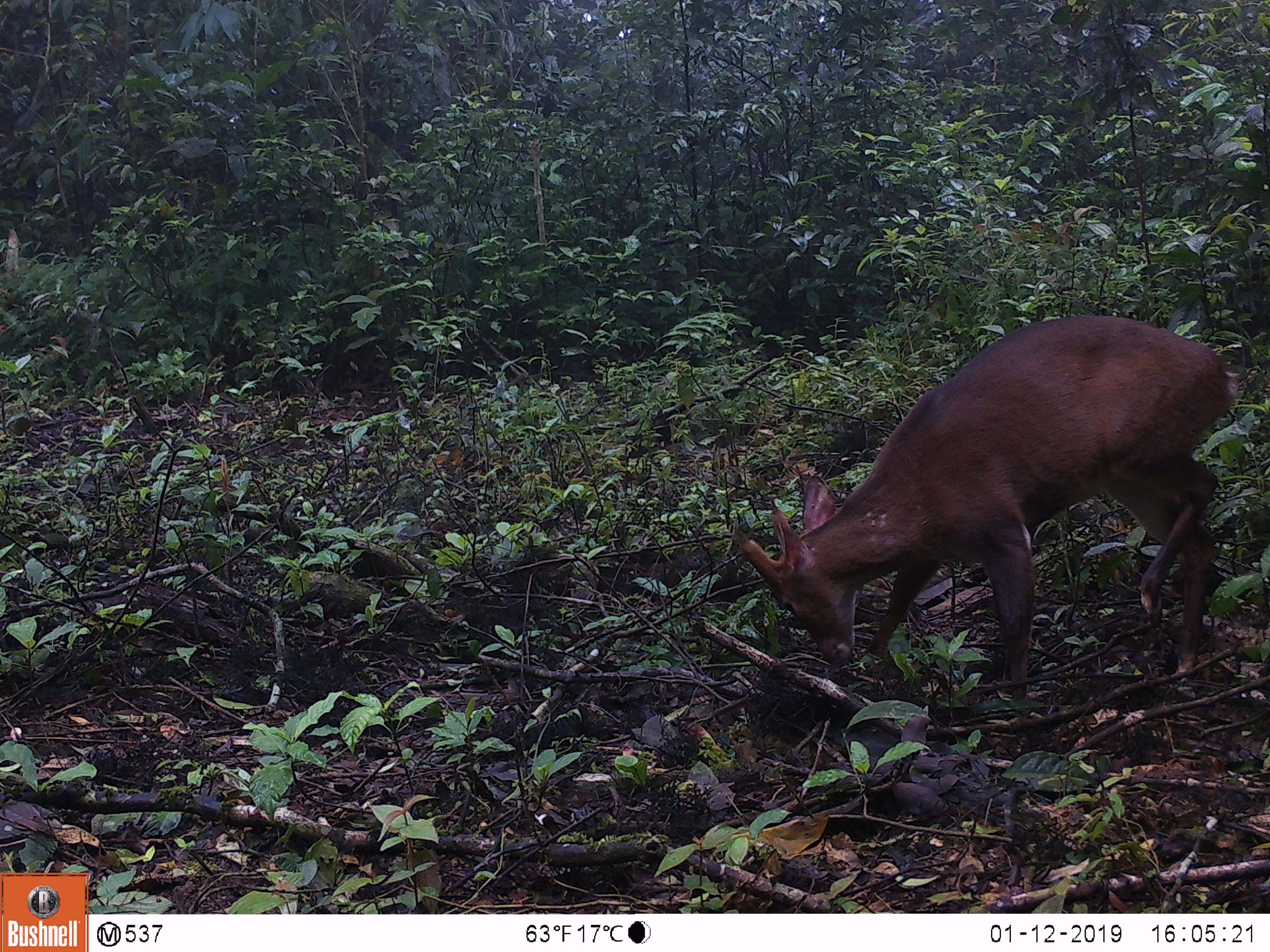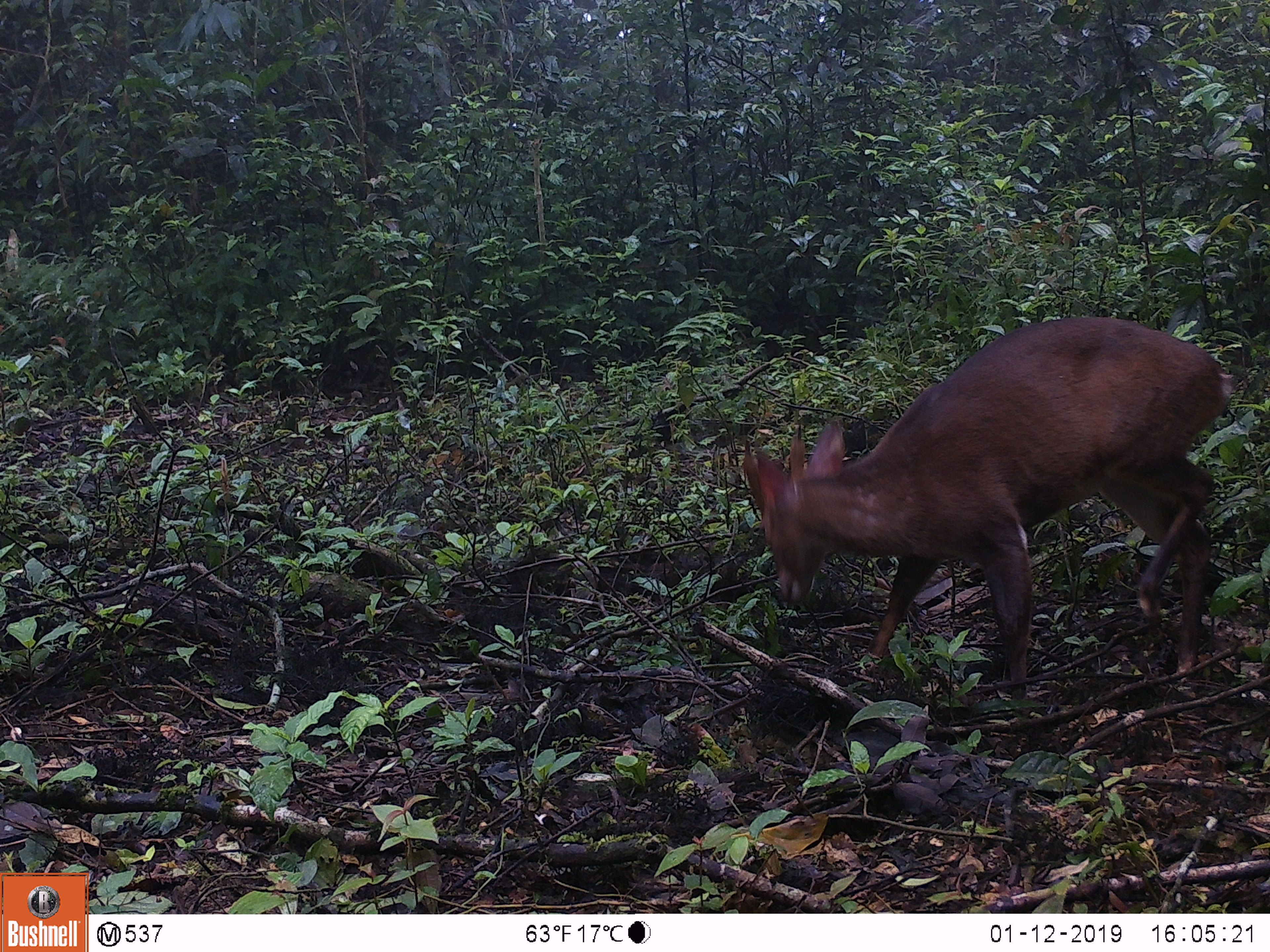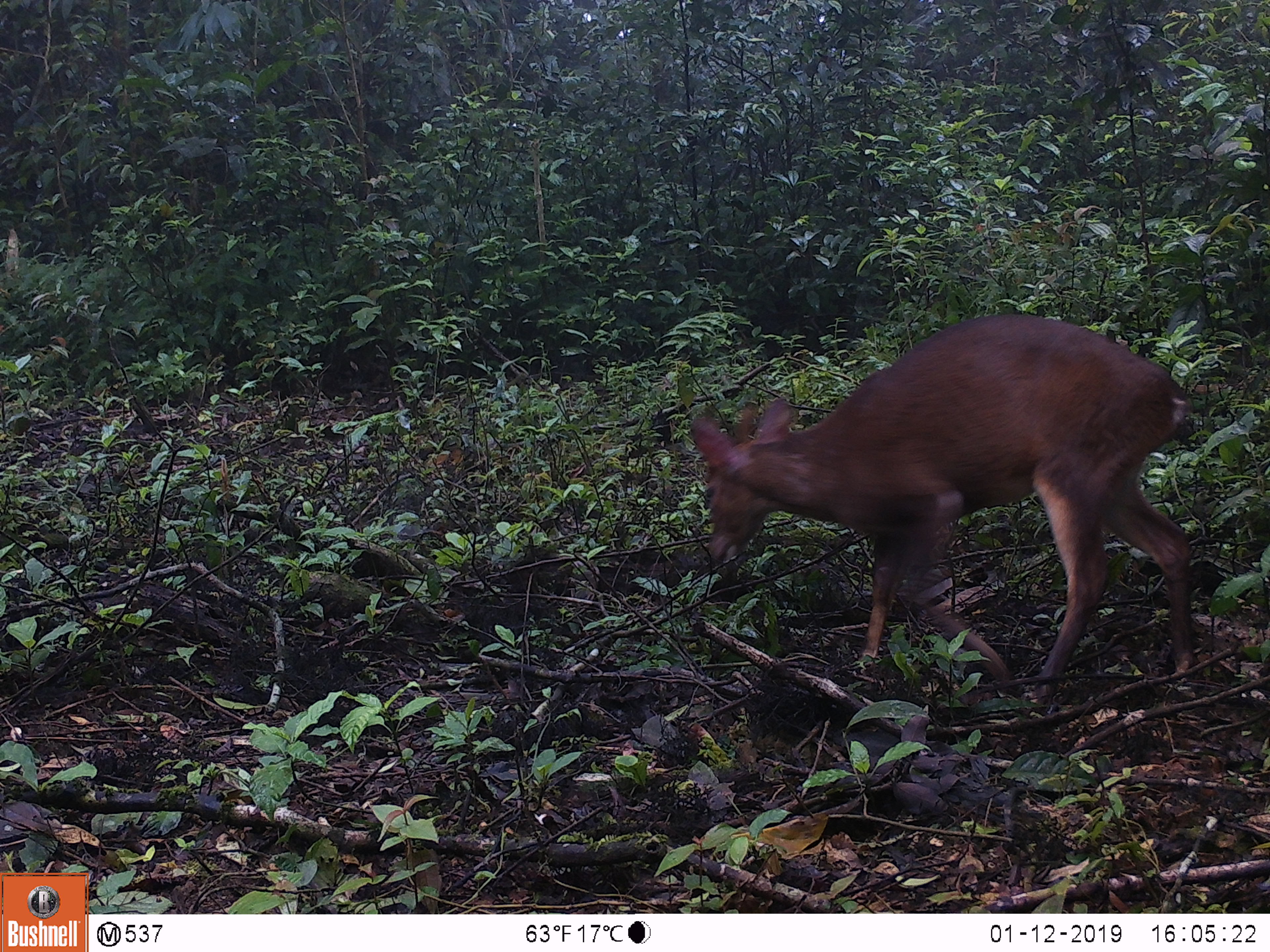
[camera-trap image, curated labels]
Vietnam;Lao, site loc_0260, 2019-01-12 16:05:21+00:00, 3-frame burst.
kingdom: Animalia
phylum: Chordata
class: Mammalia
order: Artiodactyla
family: Cervidae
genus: Muntiacus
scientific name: Muntiacus vuquangensis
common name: large-antlered muntjac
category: large antlered muntjac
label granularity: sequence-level